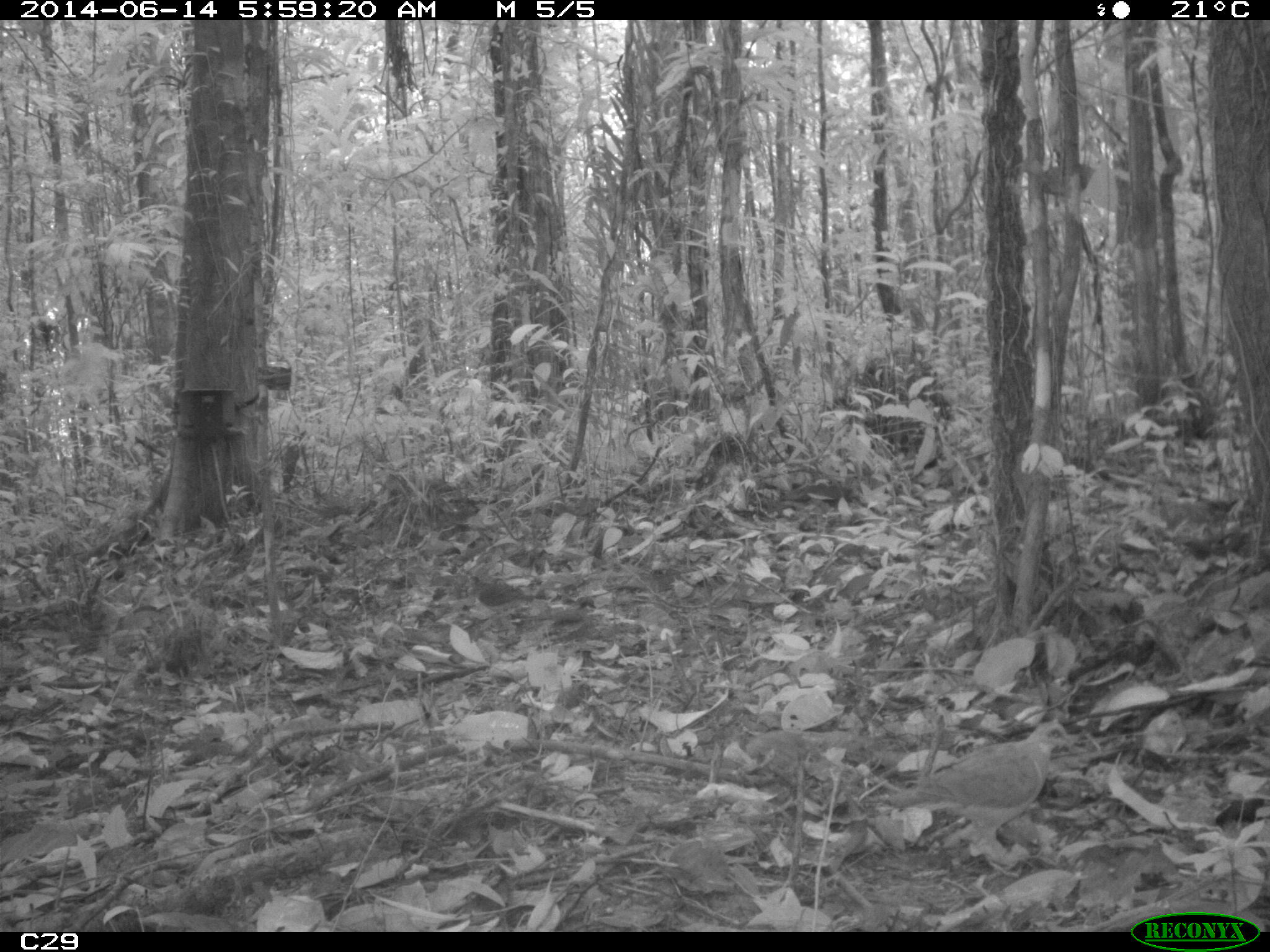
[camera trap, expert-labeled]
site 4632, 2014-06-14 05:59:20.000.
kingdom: Animalia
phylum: Chordata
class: Aves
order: Columbiformes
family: Columbidae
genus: Leptotila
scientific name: Leptotila rufaxilla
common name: gray-fronted dove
Leptotila rufaxilla (gray-fronted dove), count 1, age adult.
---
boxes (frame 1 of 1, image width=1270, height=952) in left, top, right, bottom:
leptotila rufaxilla: 884, 715, 1075, 861; 464, 572, 536, 614